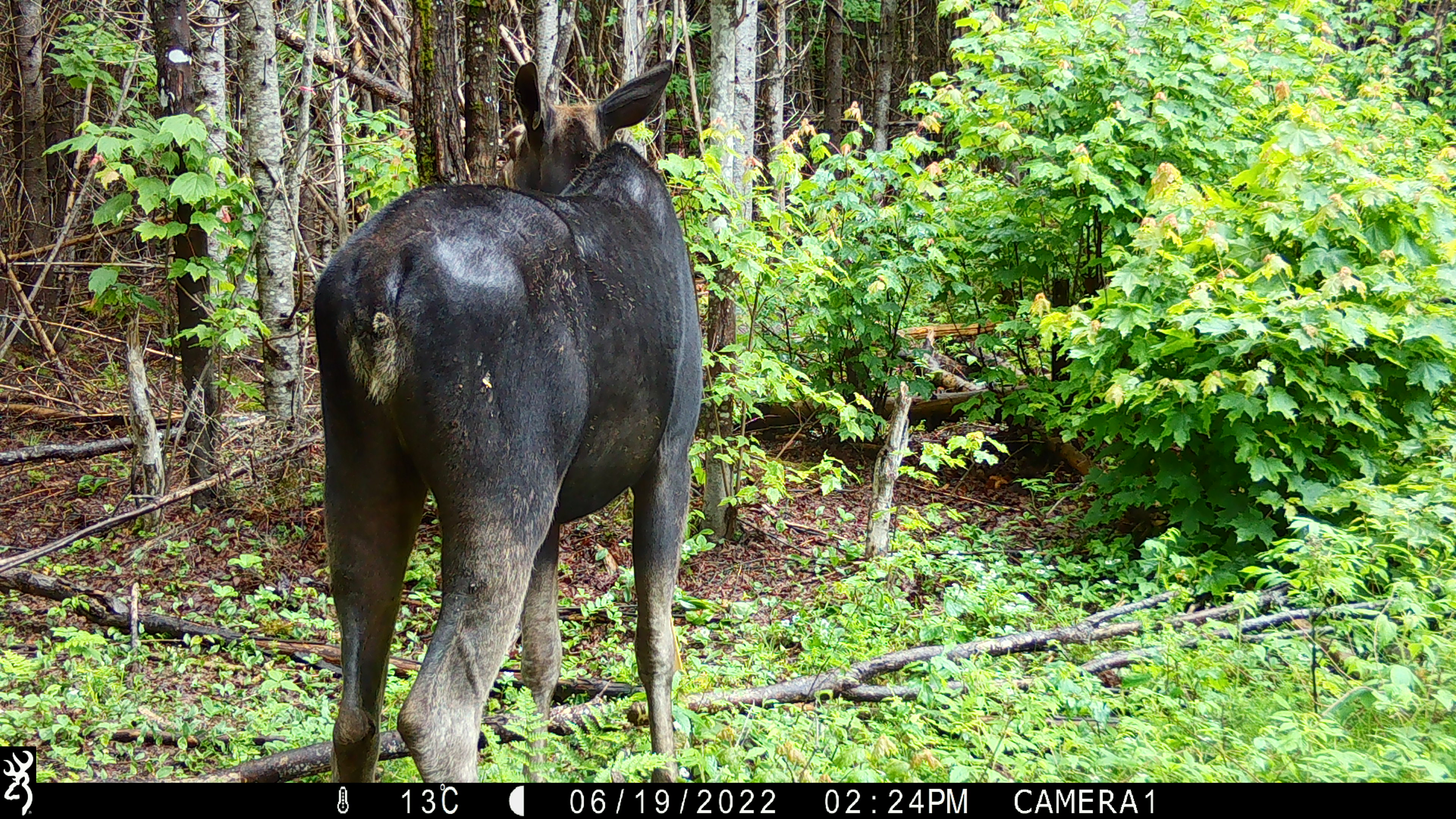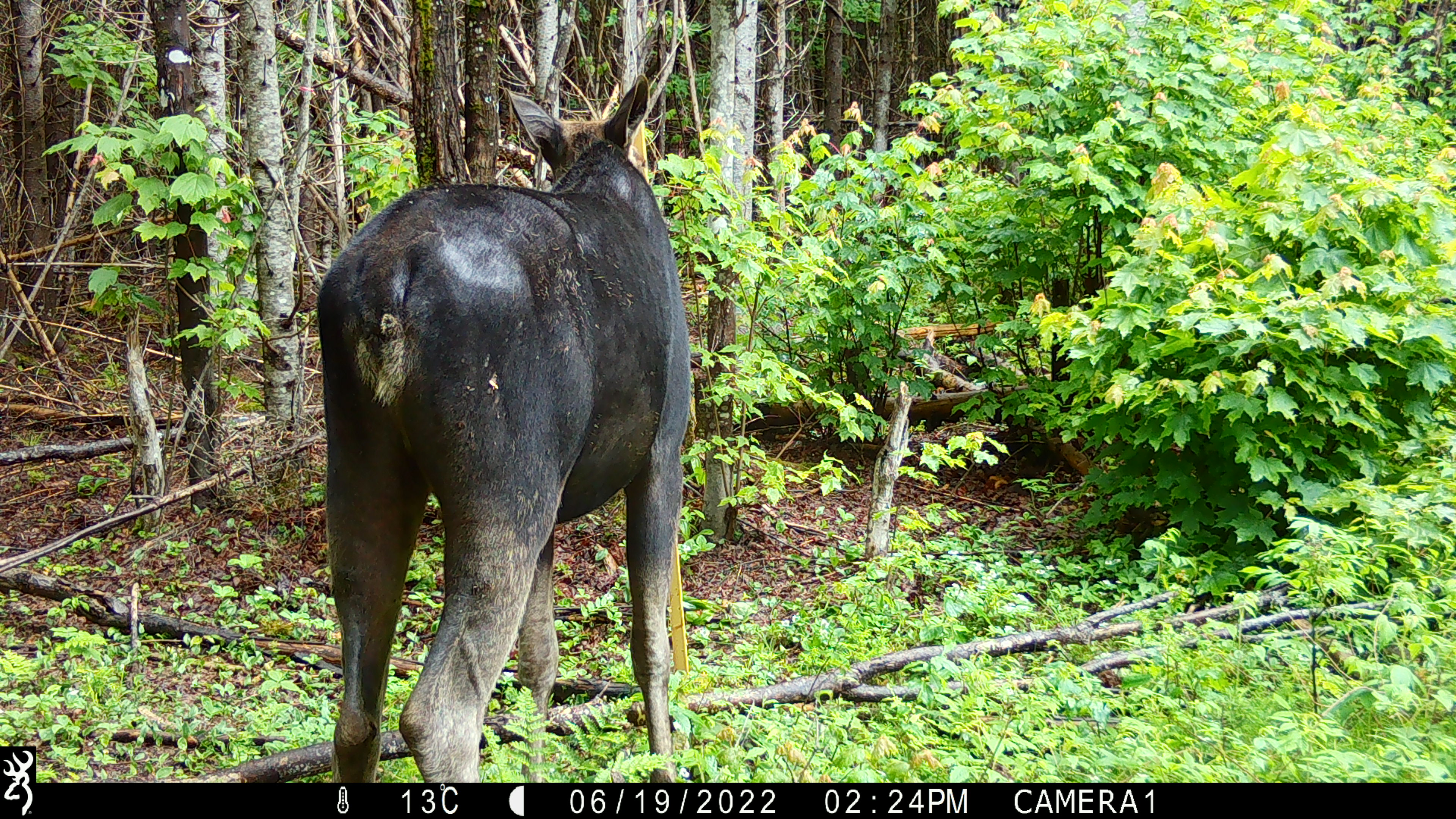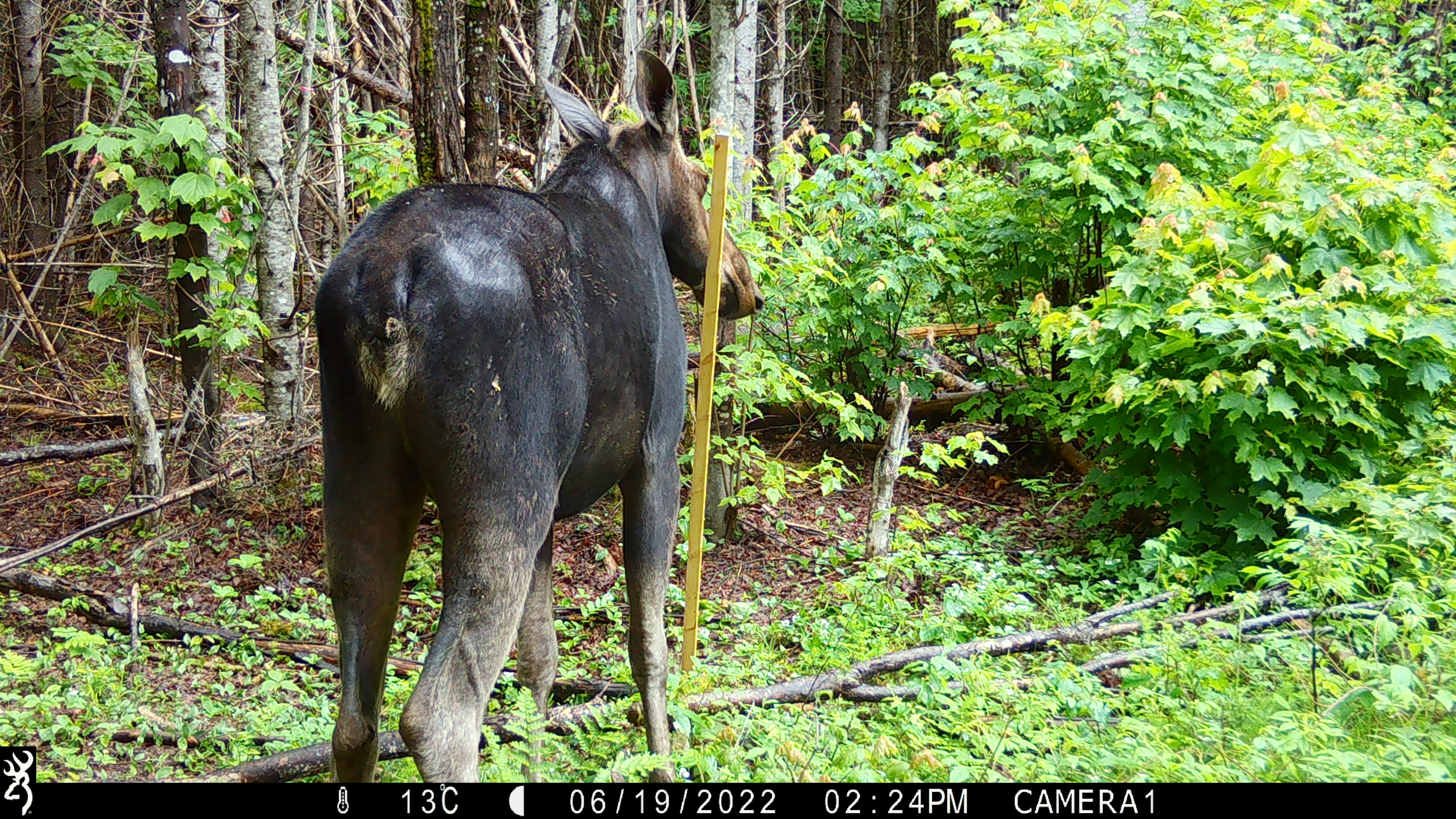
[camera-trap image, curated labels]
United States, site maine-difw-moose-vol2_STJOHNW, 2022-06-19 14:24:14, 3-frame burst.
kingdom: Animalia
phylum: Chordata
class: Mammalia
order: Artiodactyla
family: Cervidae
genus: Alces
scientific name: Alces alces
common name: moose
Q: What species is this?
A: Moose (Alces alces).